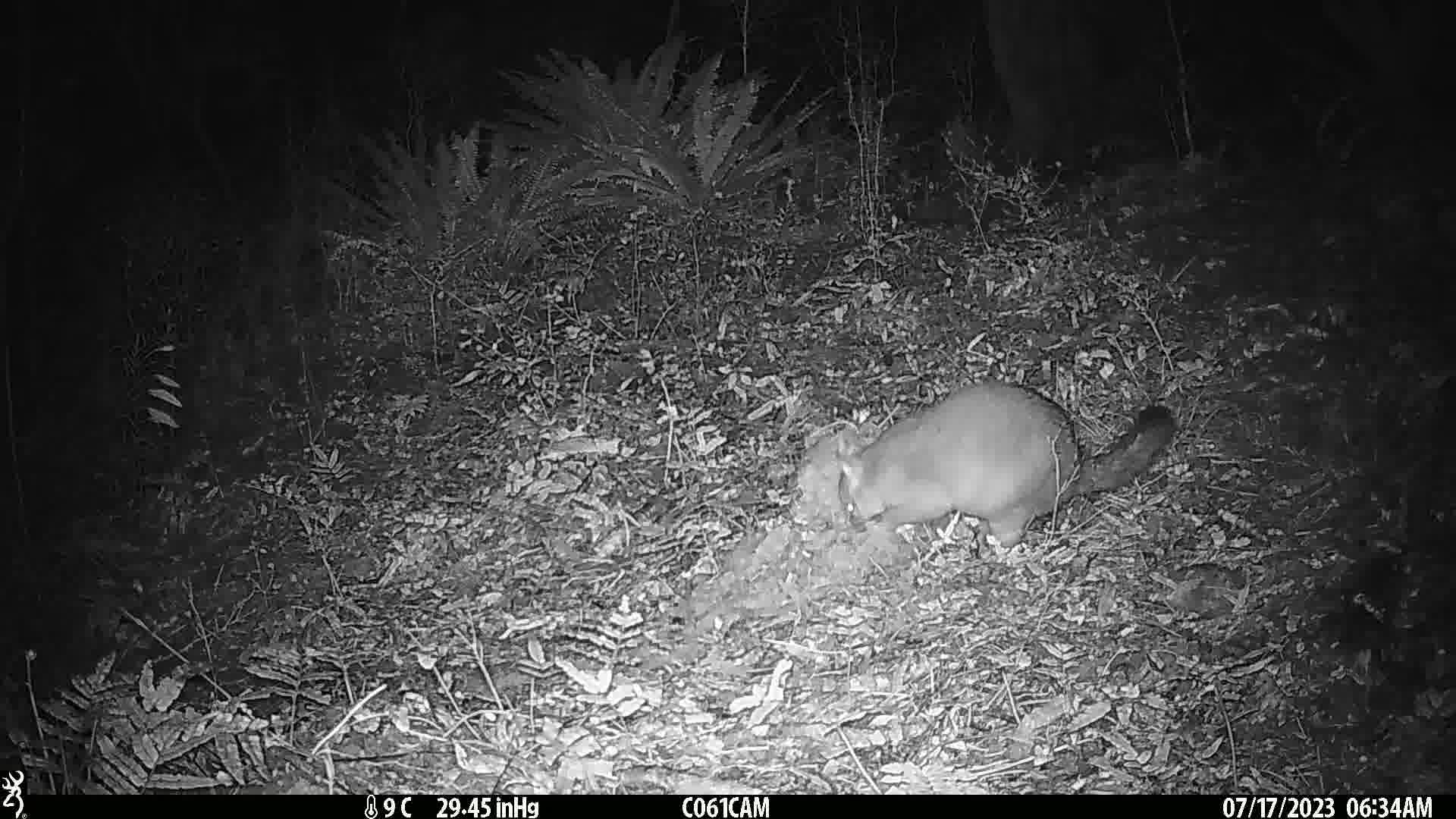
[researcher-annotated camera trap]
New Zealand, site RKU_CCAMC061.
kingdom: Animalia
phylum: Chordata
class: Mammalia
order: Diprotodontia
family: Phalangeridae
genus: Trichosurus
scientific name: Trichosurus vulpecula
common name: common brushtail possum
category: possum